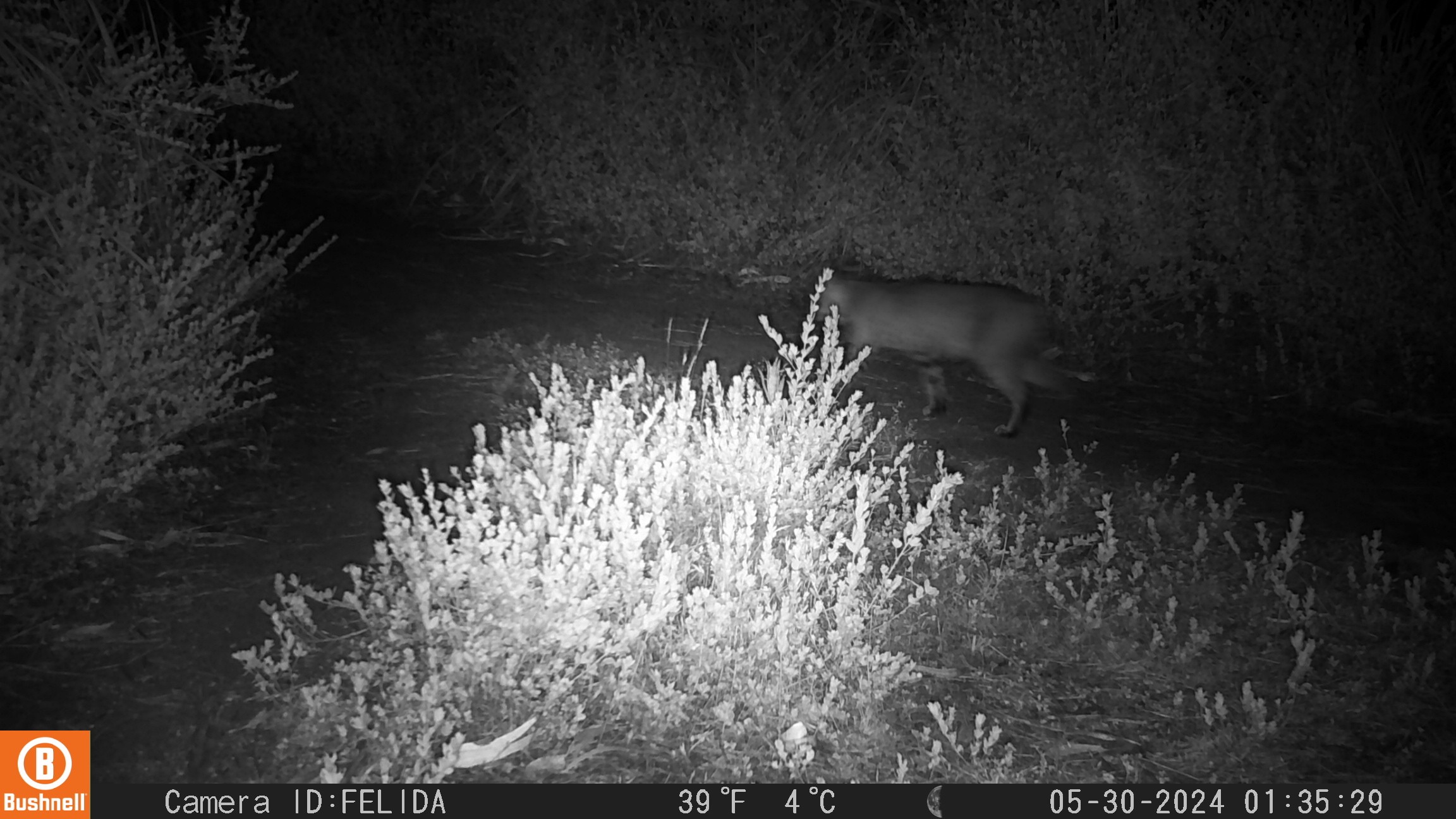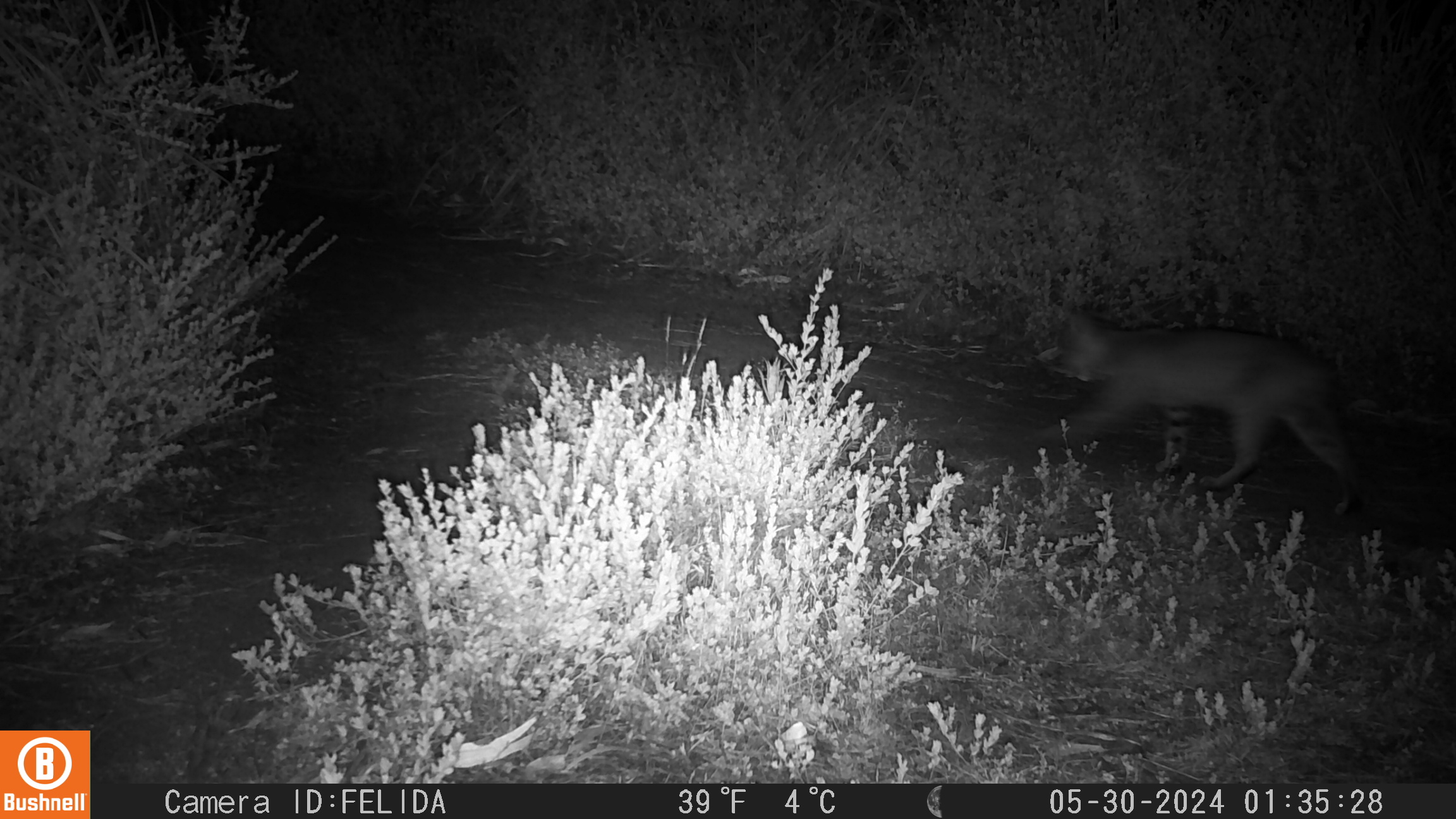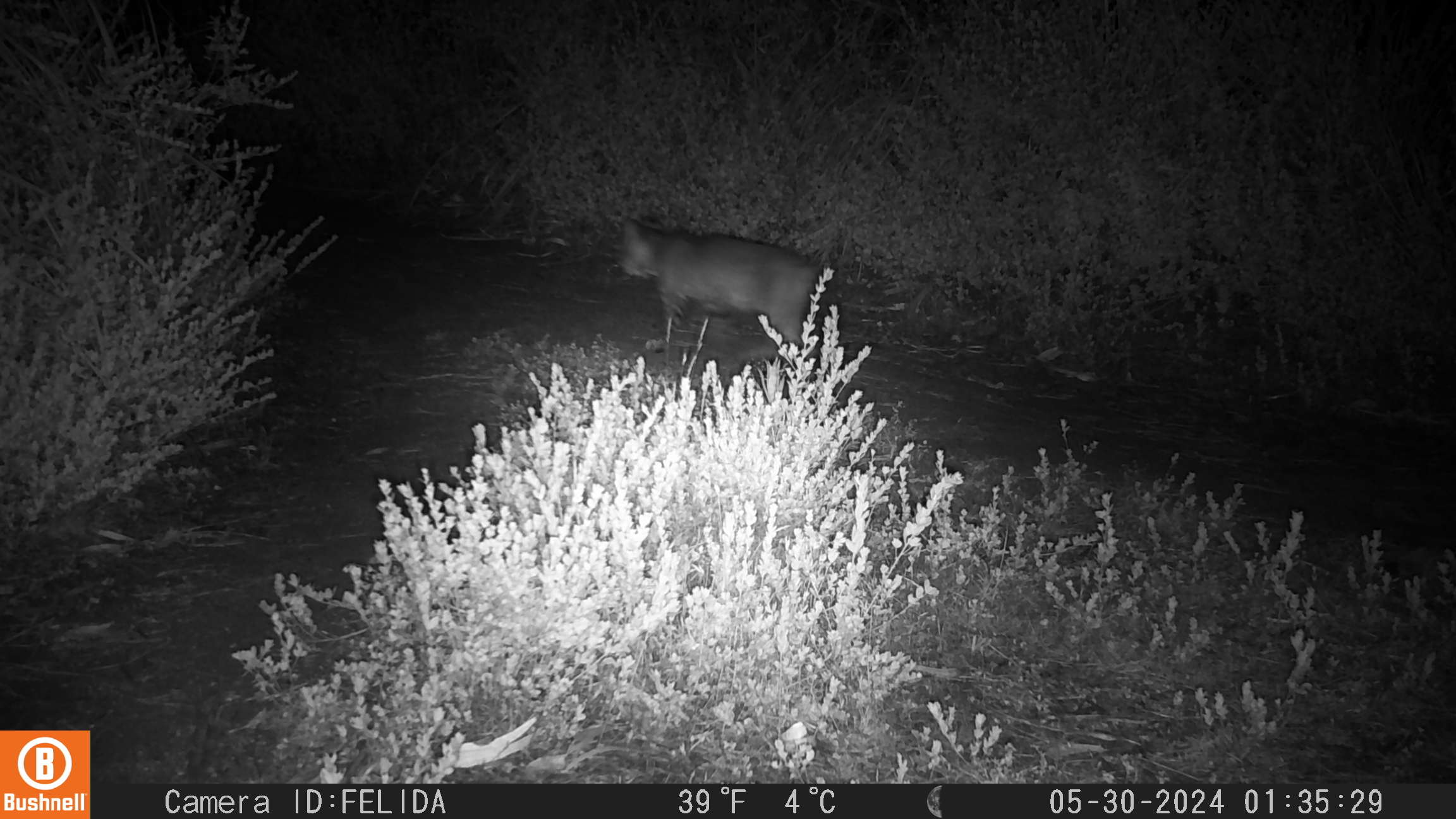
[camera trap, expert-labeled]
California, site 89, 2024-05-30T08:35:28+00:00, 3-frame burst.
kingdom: Animalia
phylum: Chordata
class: Mammalia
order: Carnivora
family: Felidae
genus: Lynx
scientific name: Lynx rufus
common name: bobcat